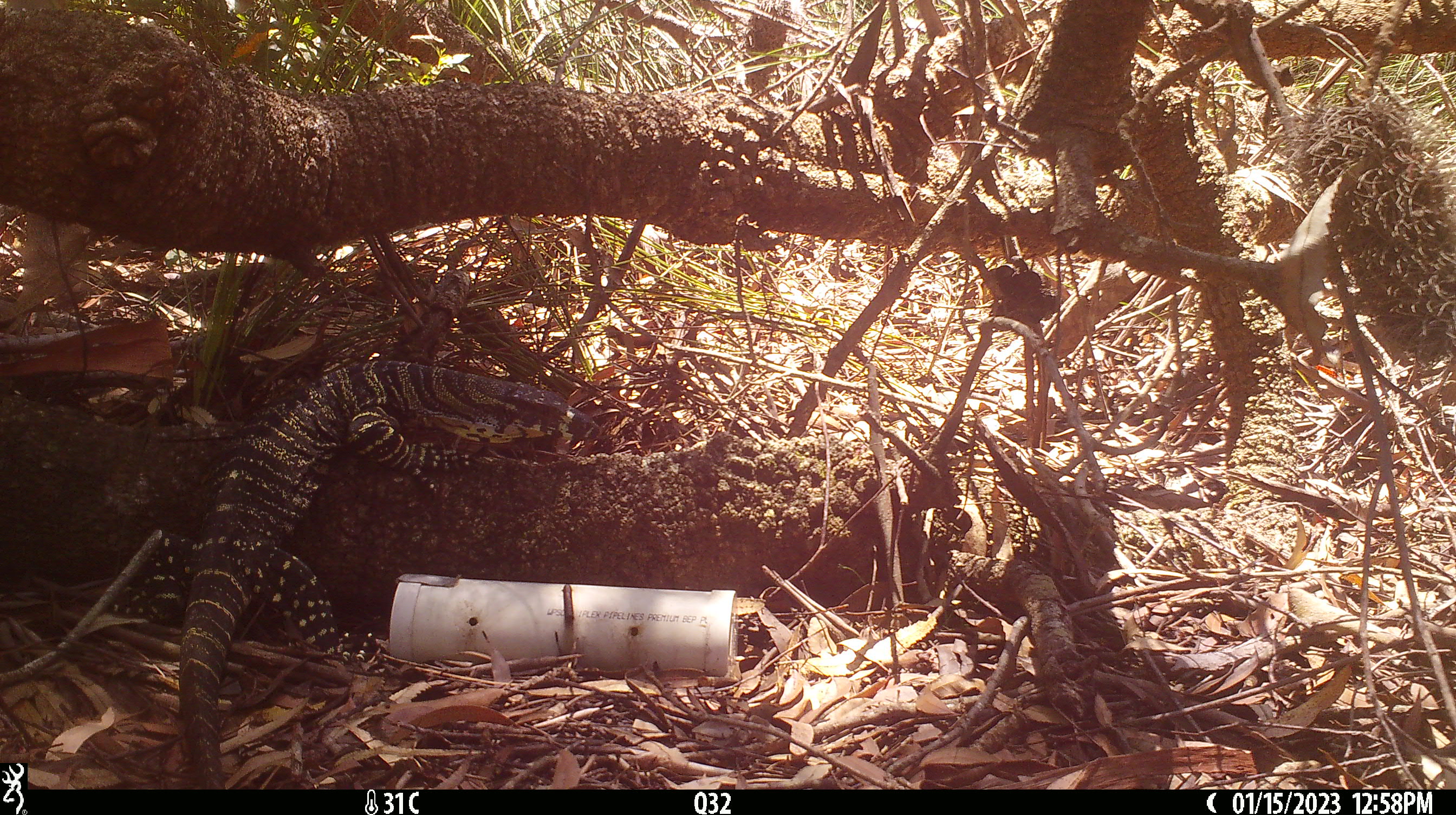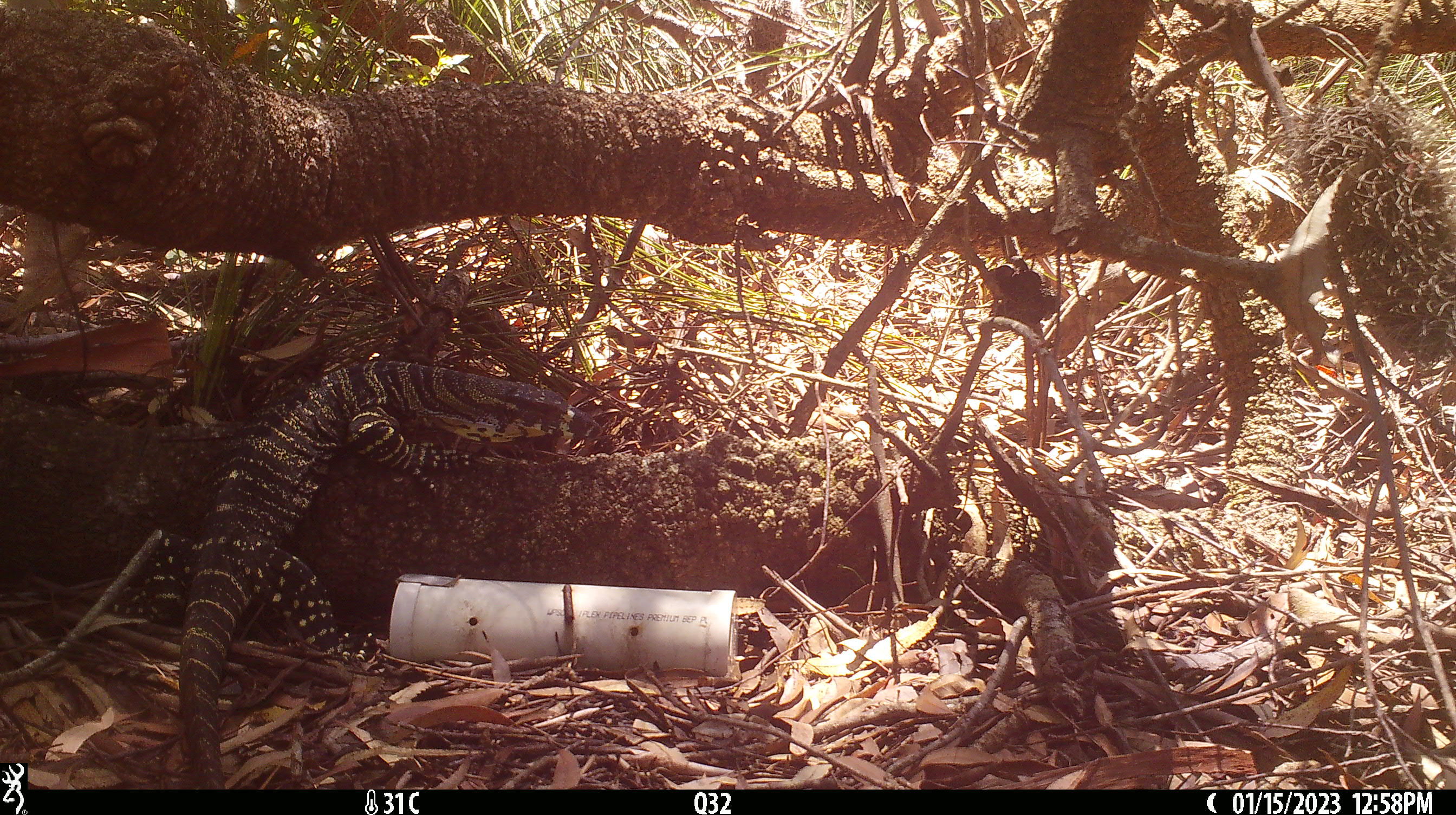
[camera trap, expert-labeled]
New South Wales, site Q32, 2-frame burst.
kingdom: Animalia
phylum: Chordata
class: Reptilia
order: Squamata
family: Varanidae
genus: Varanus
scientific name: Varanus varius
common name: lace monitor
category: goanna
Goanna (lace monitor) (Varanus varius).